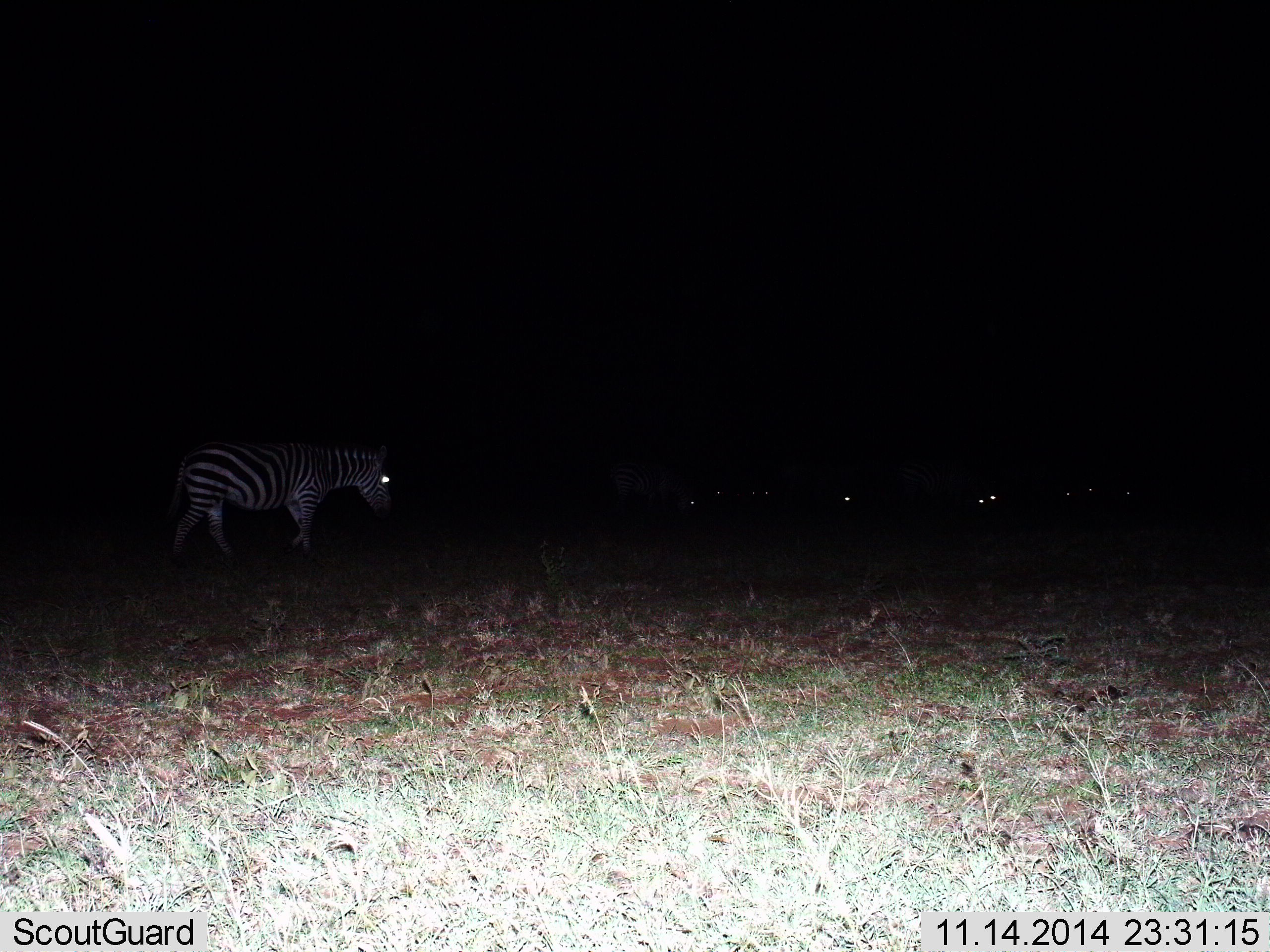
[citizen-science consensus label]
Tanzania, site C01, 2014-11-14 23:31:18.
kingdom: Animalia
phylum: Chordata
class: Mammalia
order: Perissodactyla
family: Equidae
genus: Equus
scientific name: Equus quagga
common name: plains zebra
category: zebra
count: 5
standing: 60%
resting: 10%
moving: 50%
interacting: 0%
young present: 0%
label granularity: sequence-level